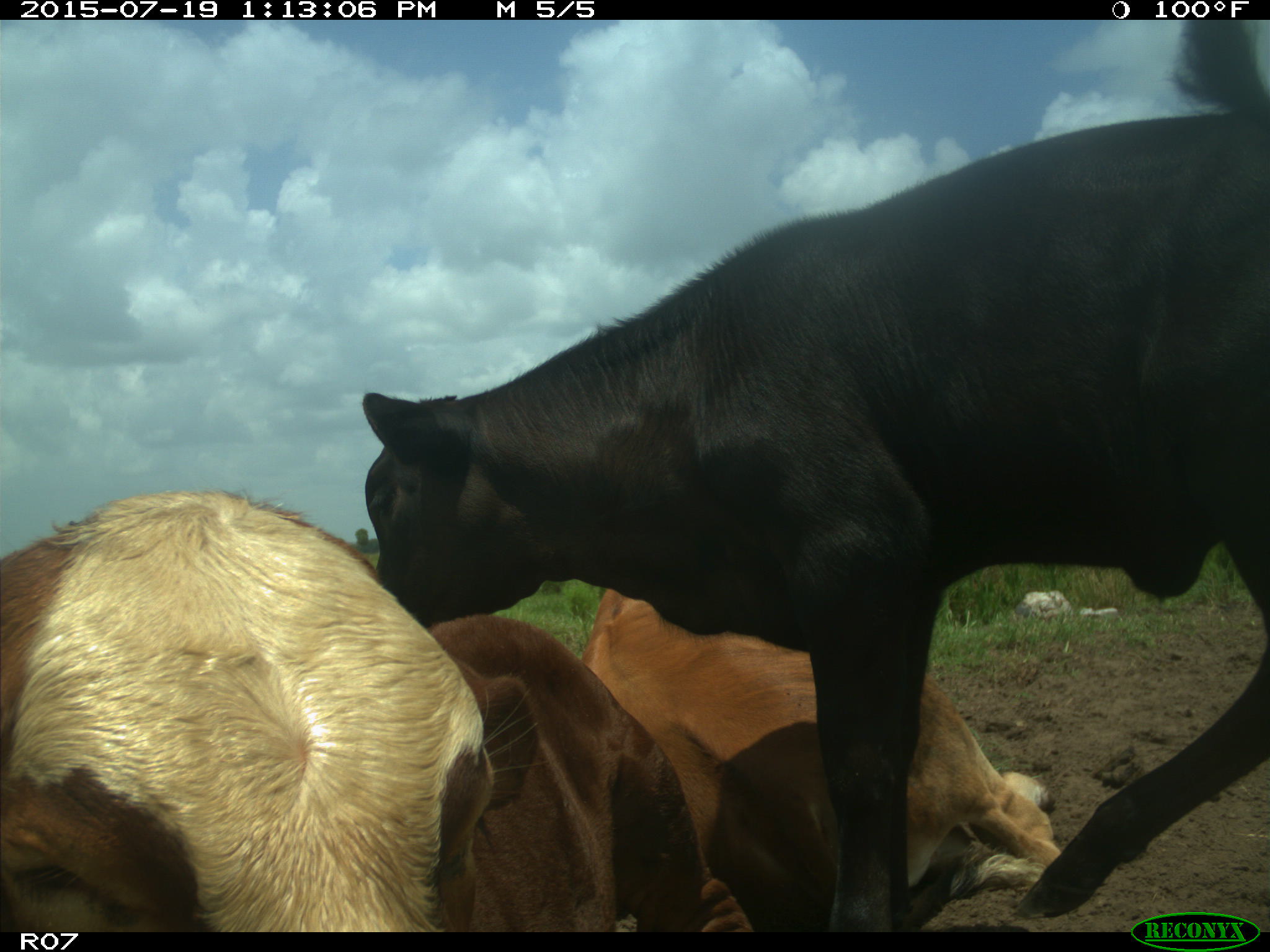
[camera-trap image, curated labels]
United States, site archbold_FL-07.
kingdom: Animalia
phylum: Chordata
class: Mammalia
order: Artiodactyla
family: Bovidae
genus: Bos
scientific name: Bos taurus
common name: domestic cow